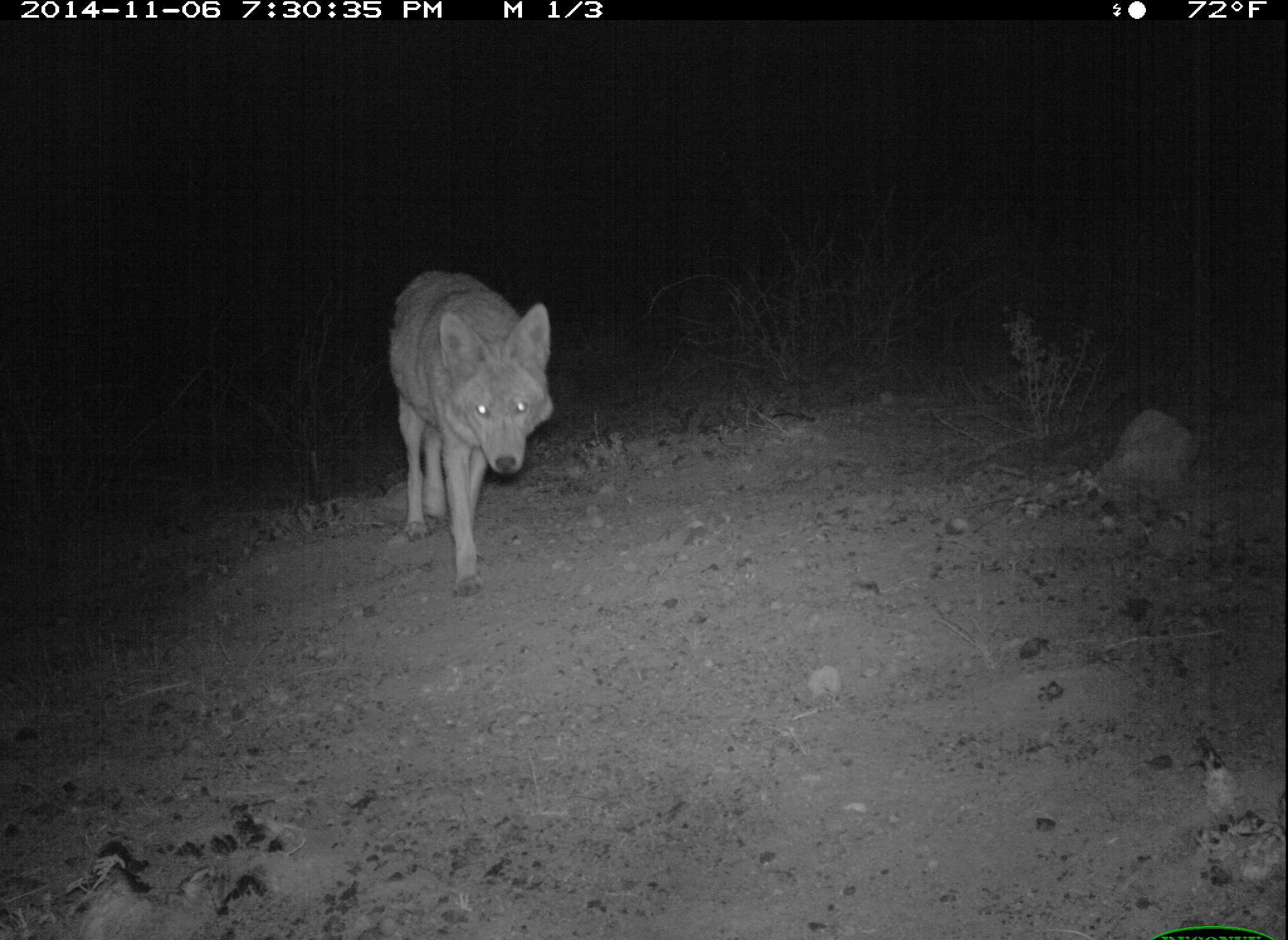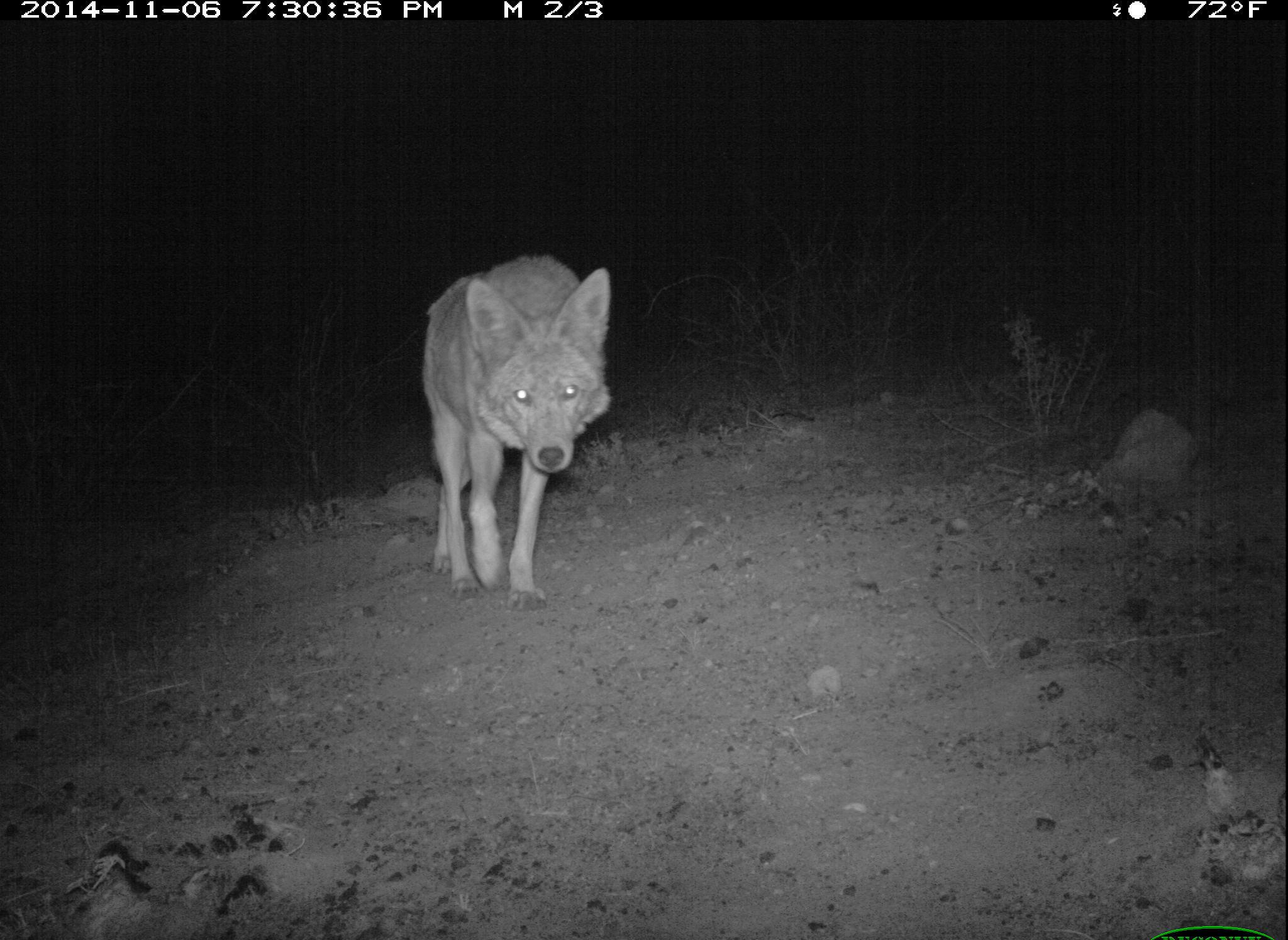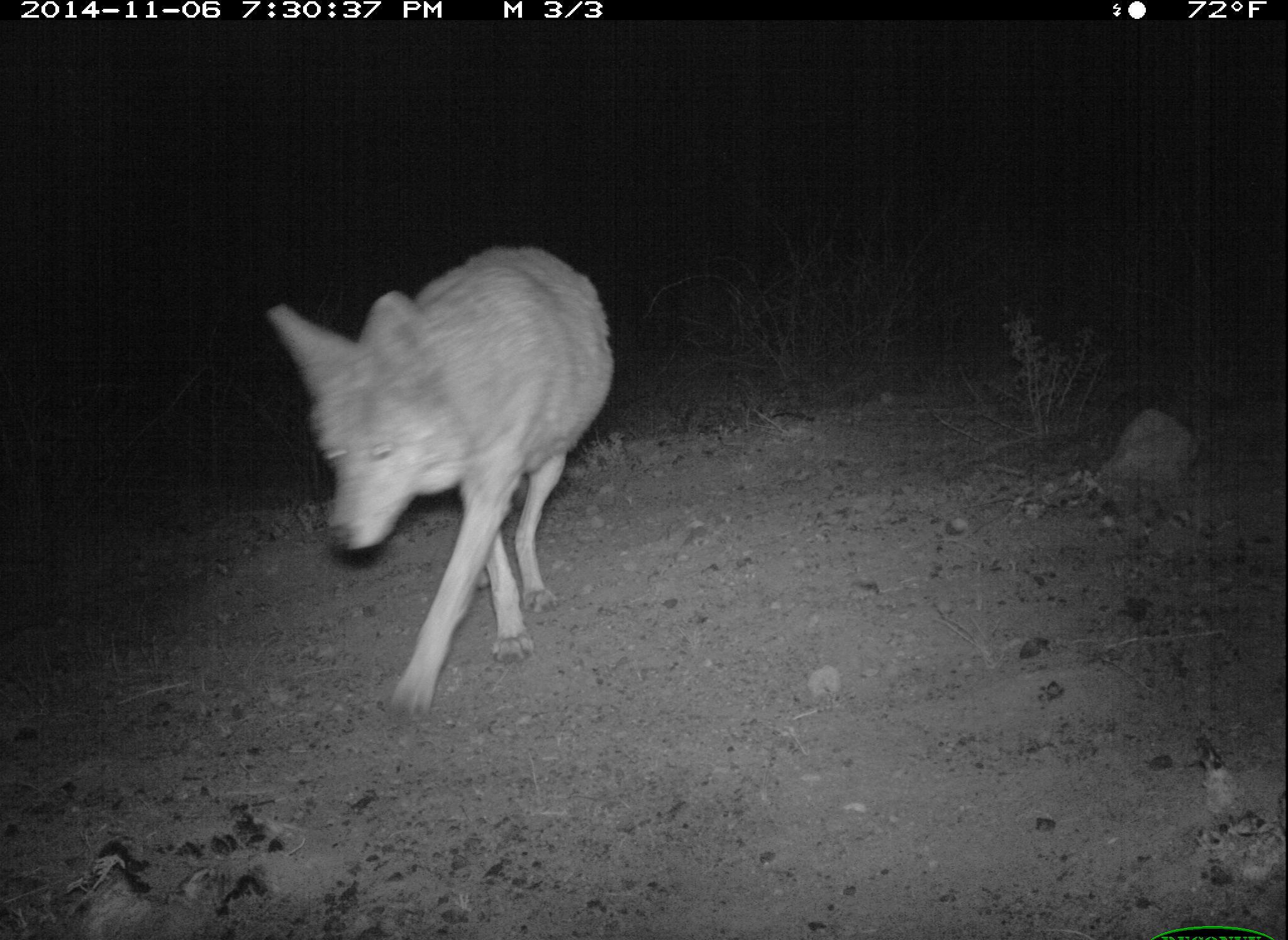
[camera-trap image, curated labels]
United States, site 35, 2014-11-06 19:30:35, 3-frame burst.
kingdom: Animalia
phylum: Chordata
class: Mammalia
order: Carnivora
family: Canidae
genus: Canis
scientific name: Canis latrans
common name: coyote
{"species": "coyote (Canis latrans)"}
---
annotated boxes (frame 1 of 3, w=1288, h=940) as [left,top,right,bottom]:
coyote: [388,267,556,600]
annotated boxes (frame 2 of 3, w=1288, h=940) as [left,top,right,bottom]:
coyote: [420,256,614,614]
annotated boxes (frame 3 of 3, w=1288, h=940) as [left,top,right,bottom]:
coyote: [264,245,616,723]